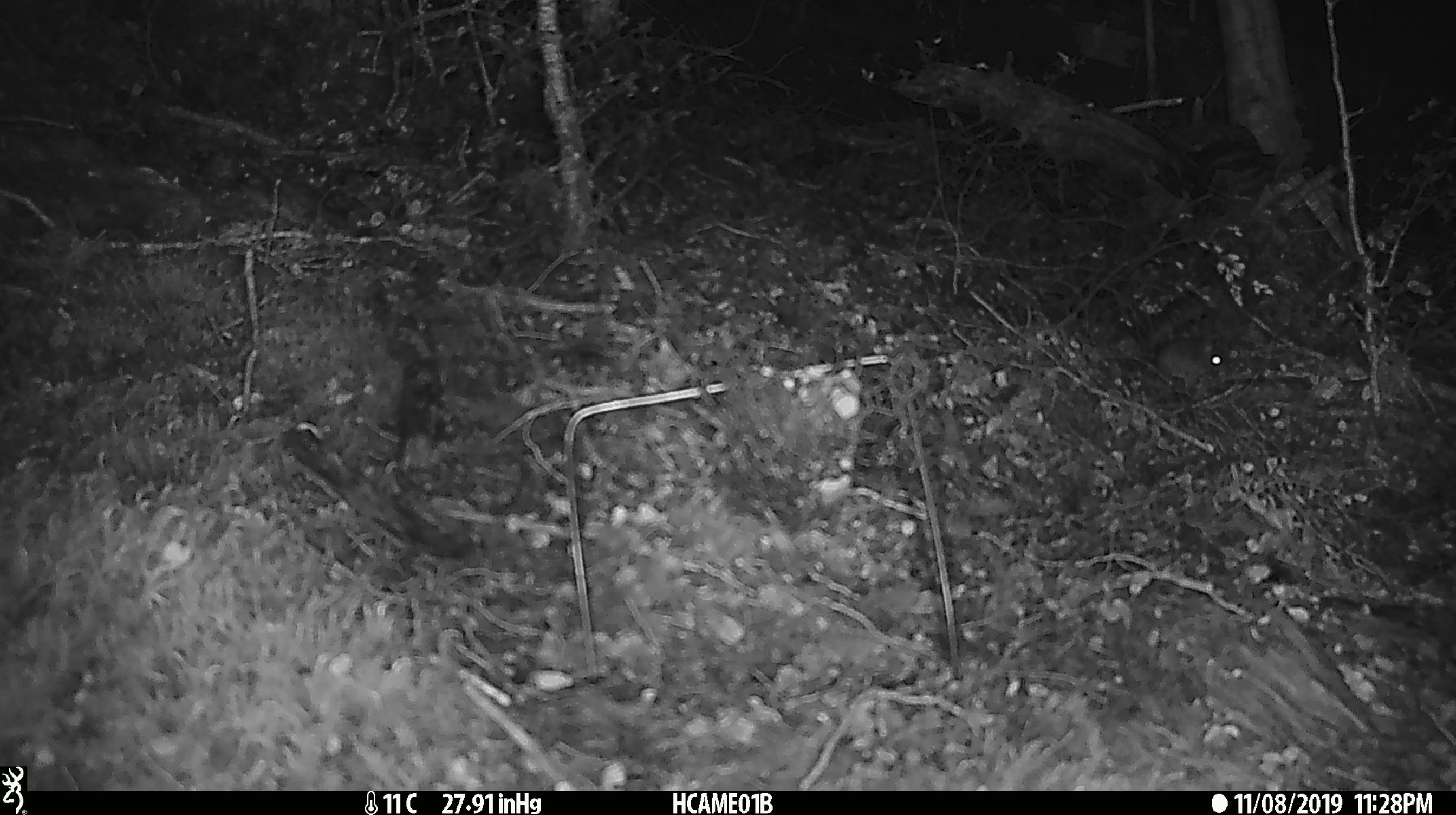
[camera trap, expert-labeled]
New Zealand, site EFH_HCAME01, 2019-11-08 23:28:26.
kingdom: Animalia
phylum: Chordata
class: Mammalia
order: Rodentia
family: Muridae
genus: Mus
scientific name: Mus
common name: mouse